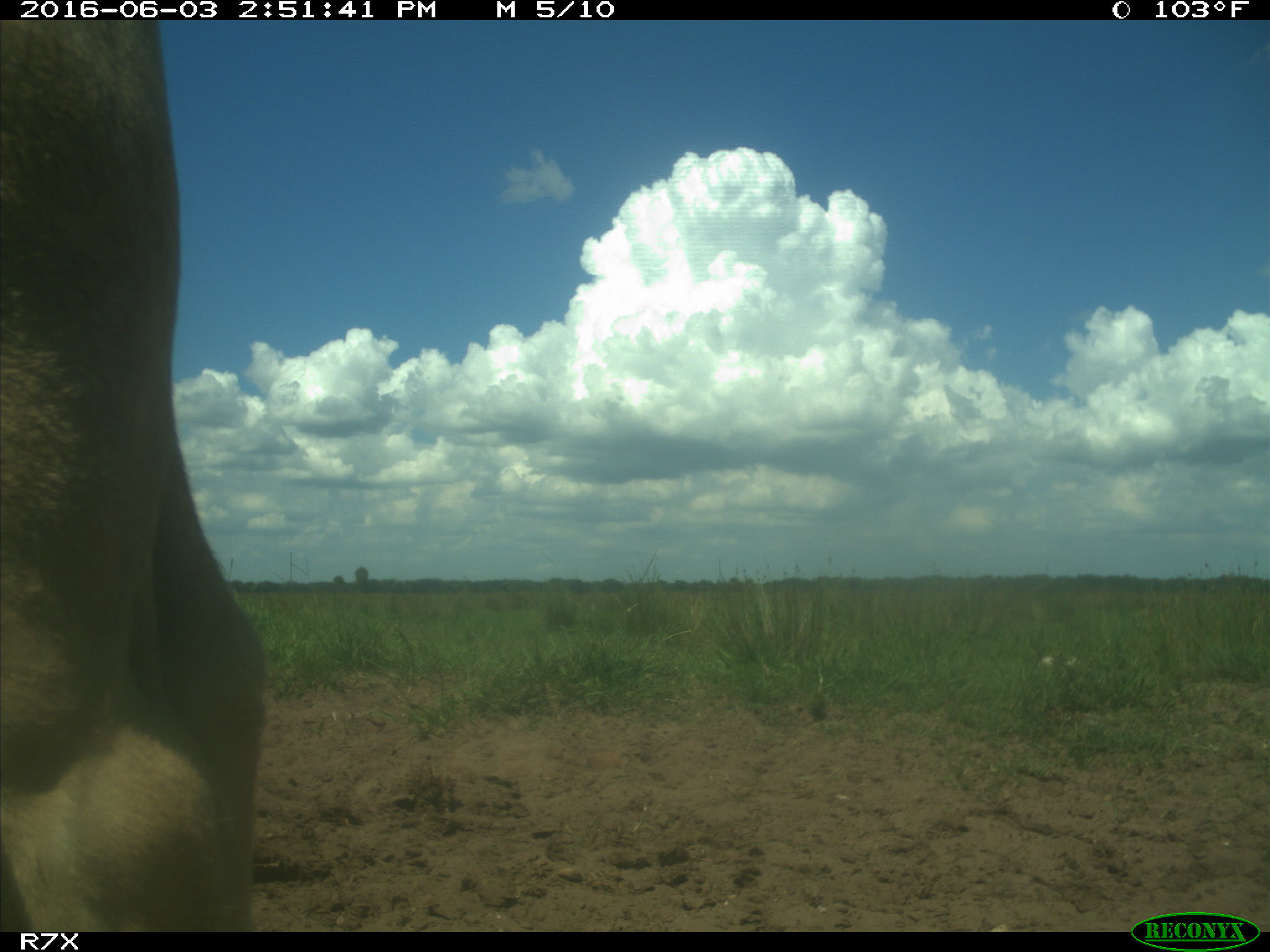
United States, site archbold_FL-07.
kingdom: Animalia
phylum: Chordata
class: Mammalia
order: Artiodactyla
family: Bovidae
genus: Bos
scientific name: Bos taurus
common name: domestic cow